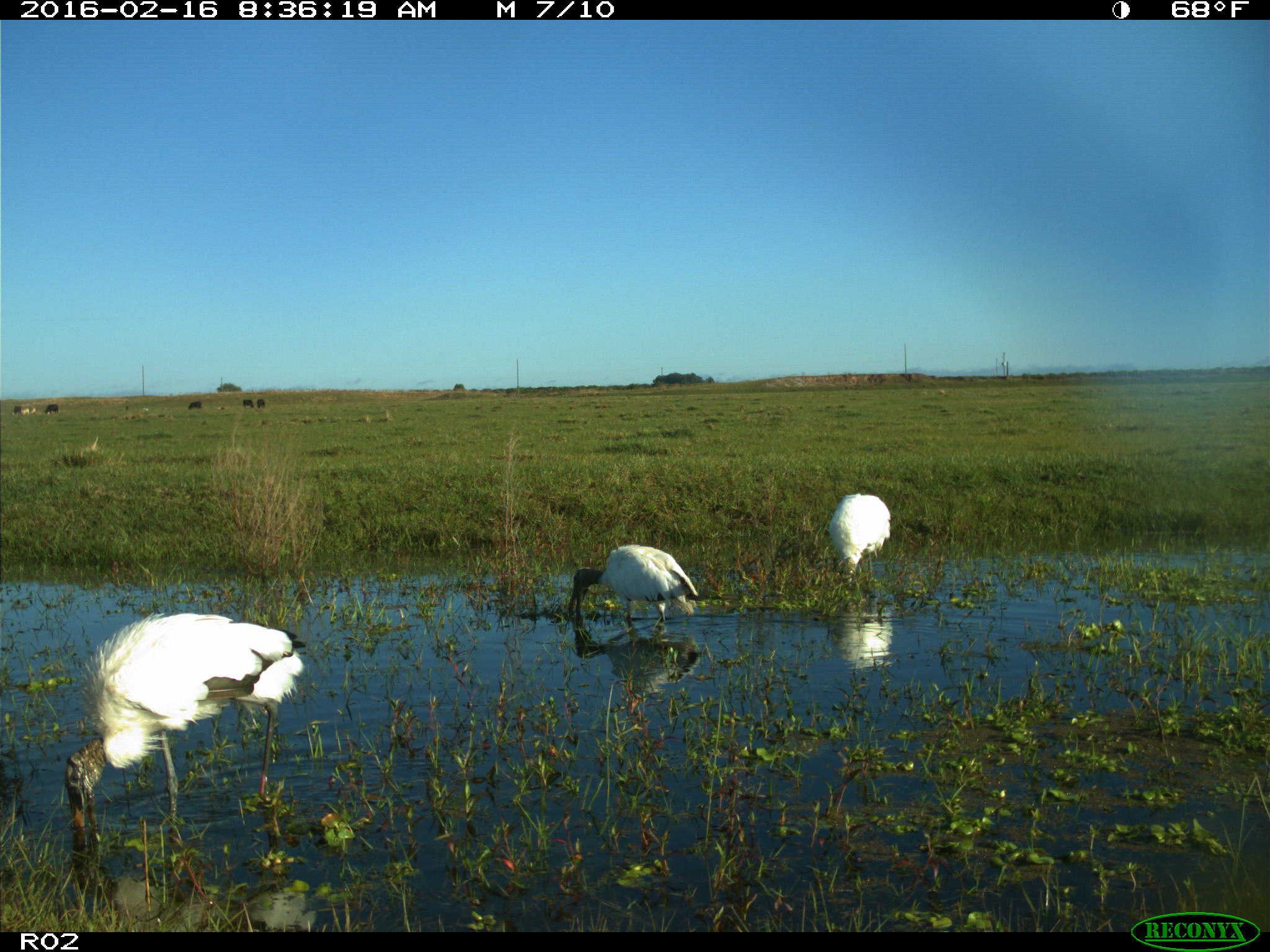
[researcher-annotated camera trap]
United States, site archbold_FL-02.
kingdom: Animalia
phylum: Chordata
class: Aves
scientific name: Aves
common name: birds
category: unidentified bird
Unidentified bird (birds) (Aves).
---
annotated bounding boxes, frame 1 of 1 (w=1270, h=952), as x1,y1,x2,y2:
animal: 64,614,308,858; 567,545,703,631; 830,493,892,582; 45,404,58,415; 189,401,202,410; 242,400,254,407; 14,406,22,416; 257,399,265,409